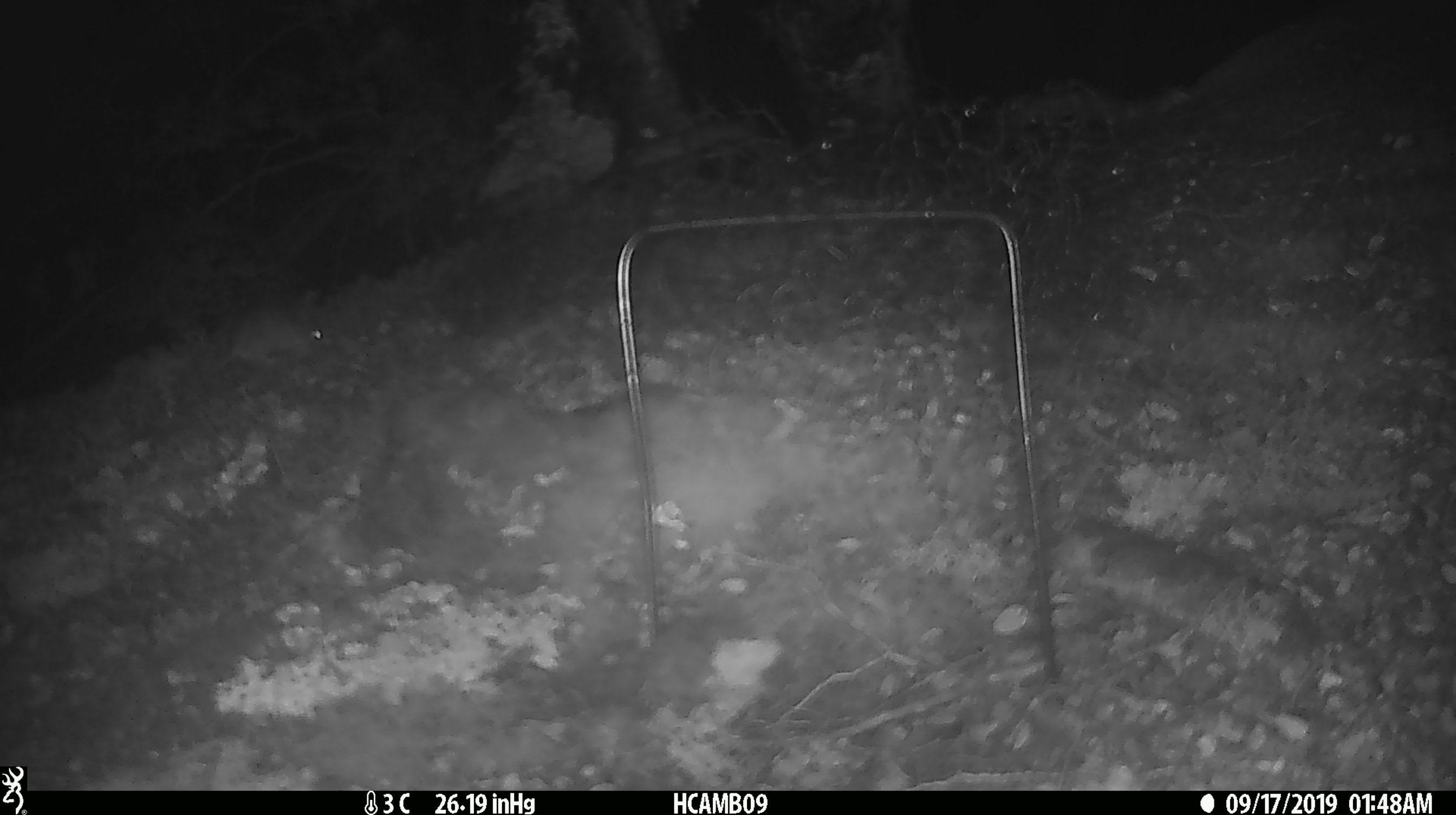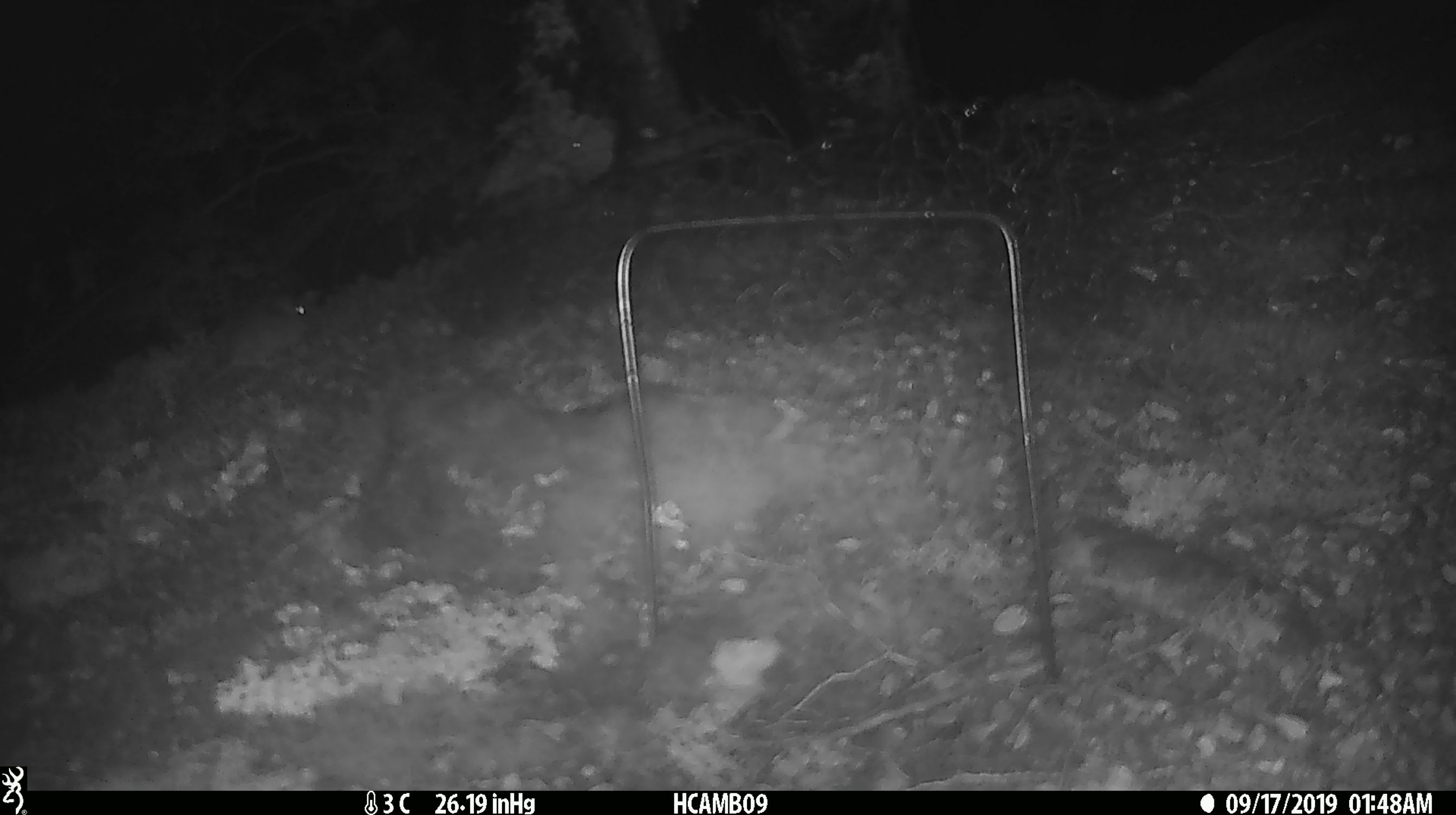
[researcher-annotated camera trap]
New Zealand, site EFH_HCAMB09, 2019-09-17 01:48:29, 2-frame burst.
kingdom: Animalia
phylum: Chordata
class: Mammalia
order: Rodentia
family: Muridae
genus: Mus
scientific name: Mus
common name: mouse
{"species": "mouse (Mus)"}